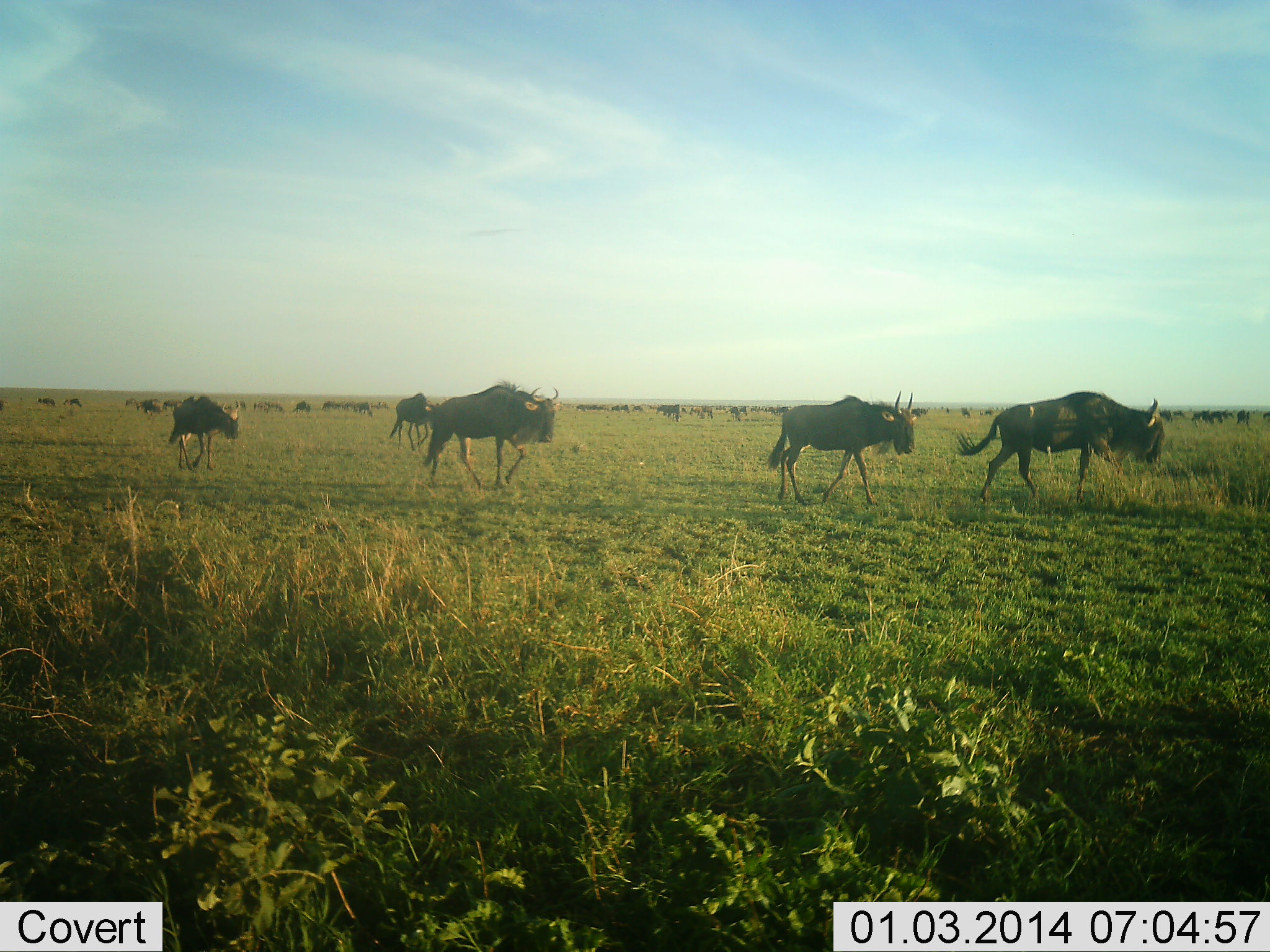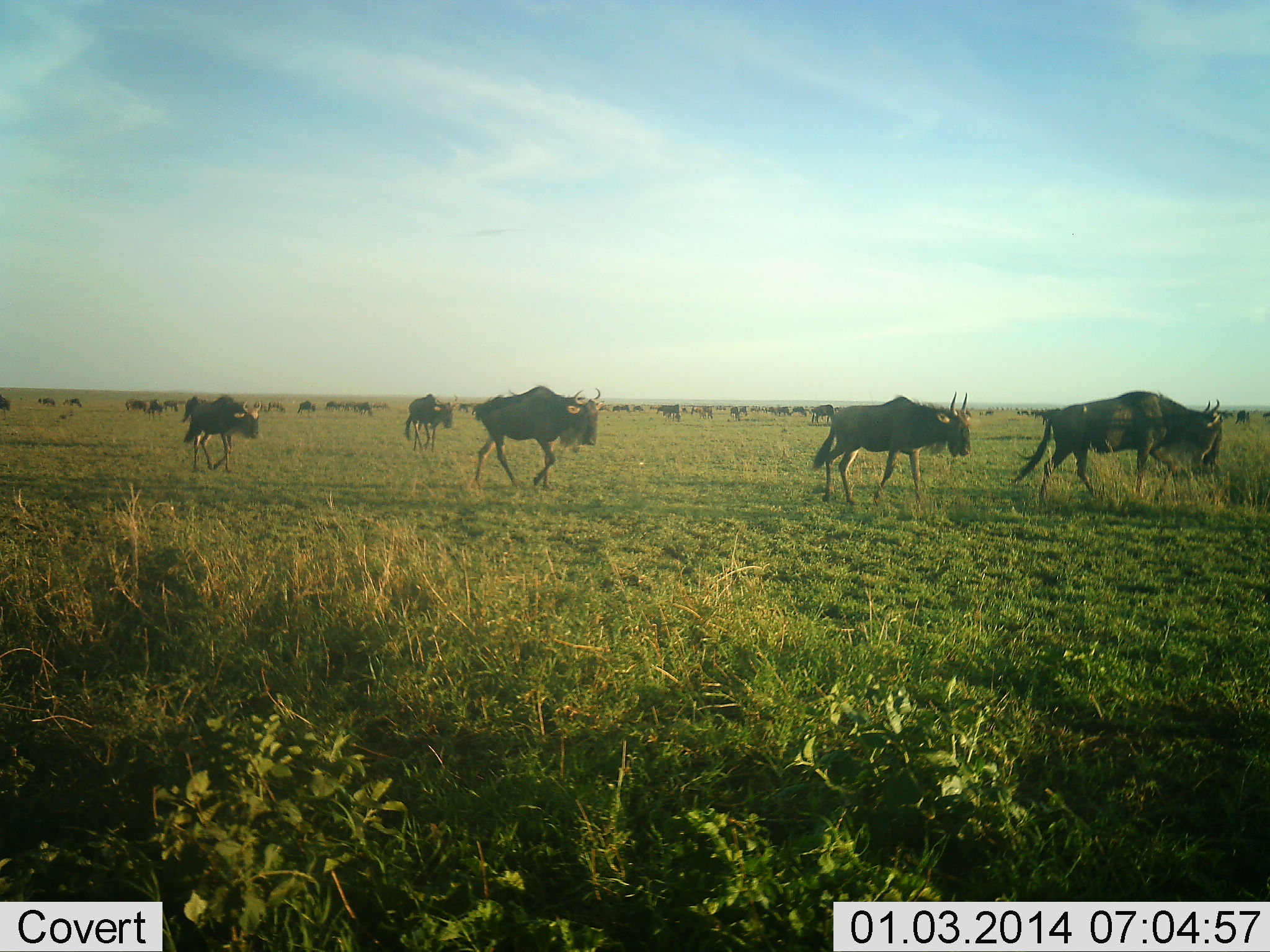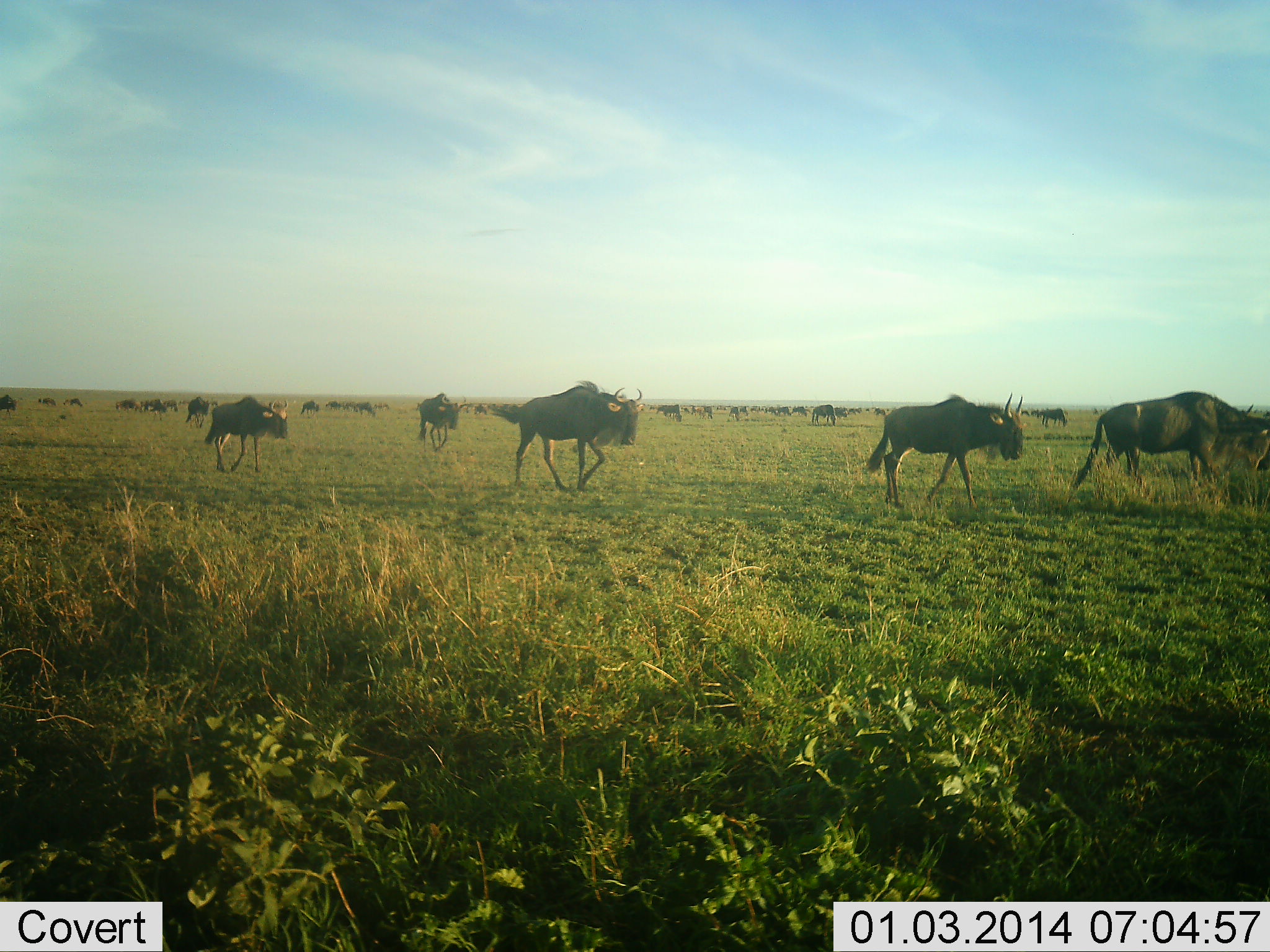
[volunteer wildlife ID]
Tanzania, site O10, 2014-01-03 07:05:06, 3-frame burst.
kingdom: Animalia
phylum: Chordata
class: Mammalia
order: Artiodactyla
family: Bovidae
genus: Connochaetes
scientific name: Connochaetes taurinus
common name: blue wildebeest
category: wildebeest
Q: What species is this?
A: Wildebeest (blue wildebeest) (Connochaetes taurinus).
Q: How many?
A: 11-50.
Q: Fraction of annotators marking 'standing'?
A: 50%.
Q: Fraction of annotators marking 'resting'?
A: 10%.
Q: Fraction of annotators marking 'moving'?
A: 100%.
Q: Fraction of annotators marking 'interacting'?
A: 10%.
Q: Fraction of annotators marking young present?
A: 0%.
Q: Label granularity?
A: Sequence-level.